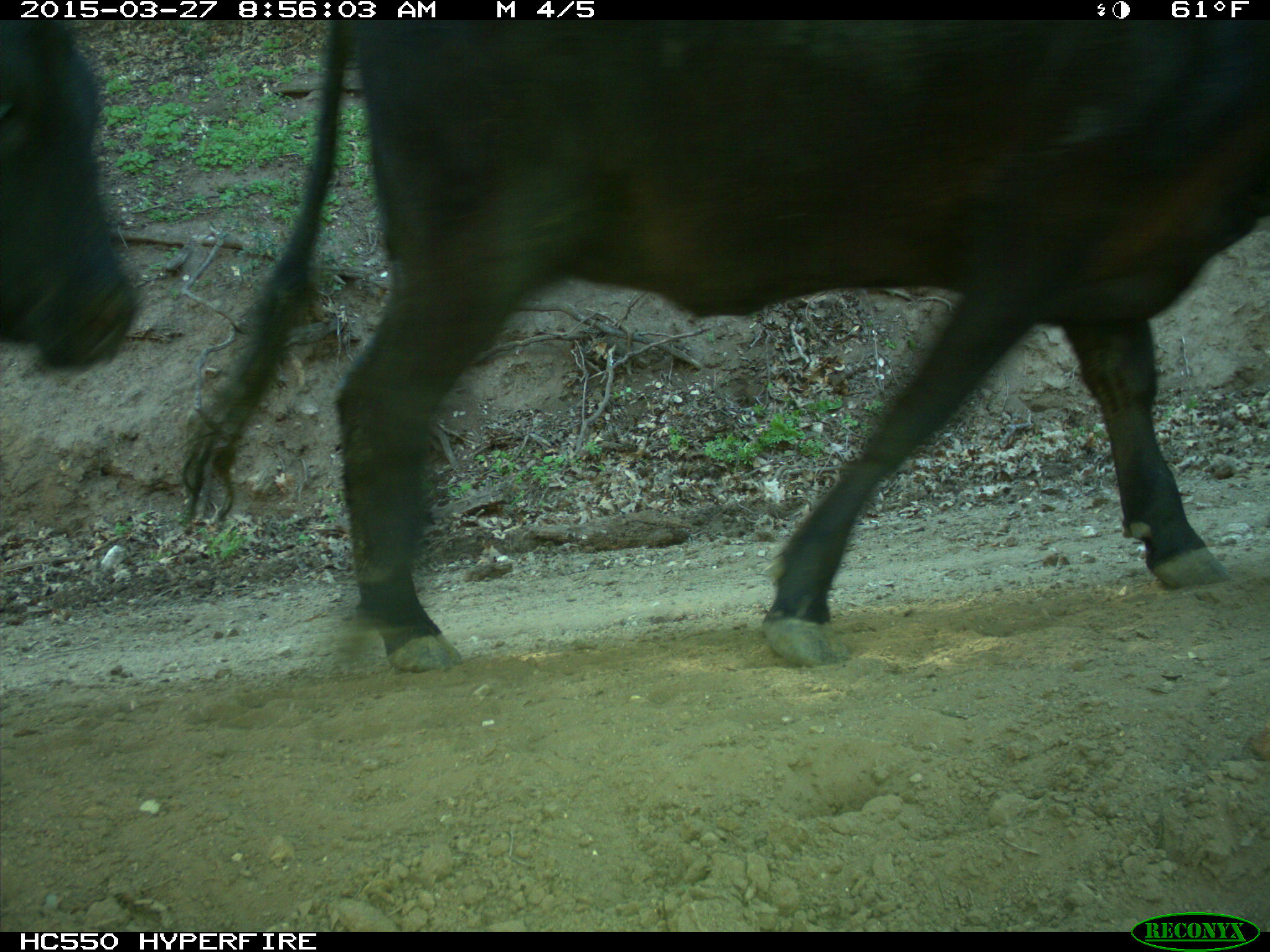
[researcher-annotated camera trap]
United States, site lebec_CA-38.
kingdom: Animalia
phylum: Chordata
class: Mammalia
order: Artiodactyla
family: Bovidae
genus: Bos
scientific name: Bos taurus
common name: domestic cow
Bos taurus (domestic cow).